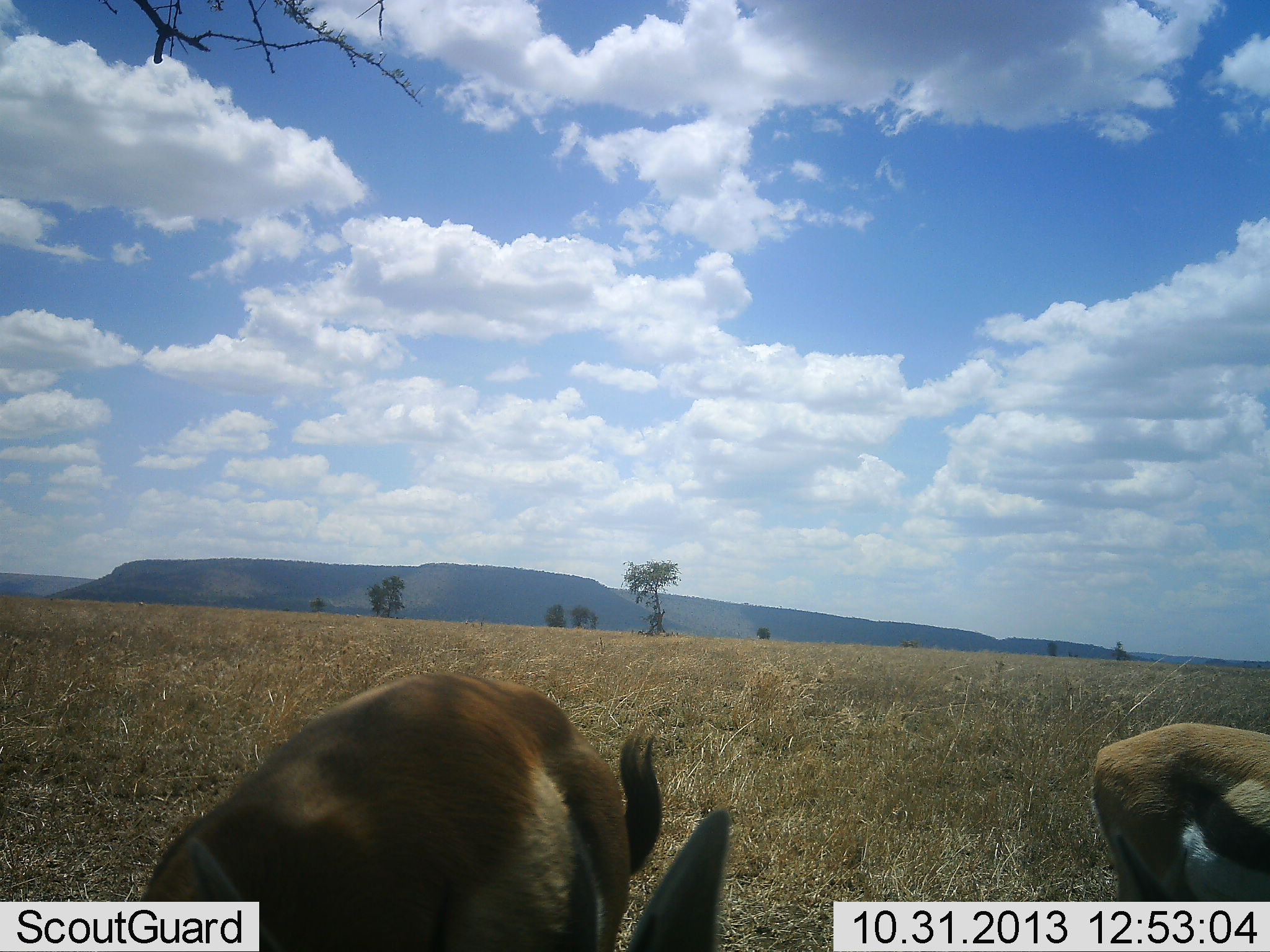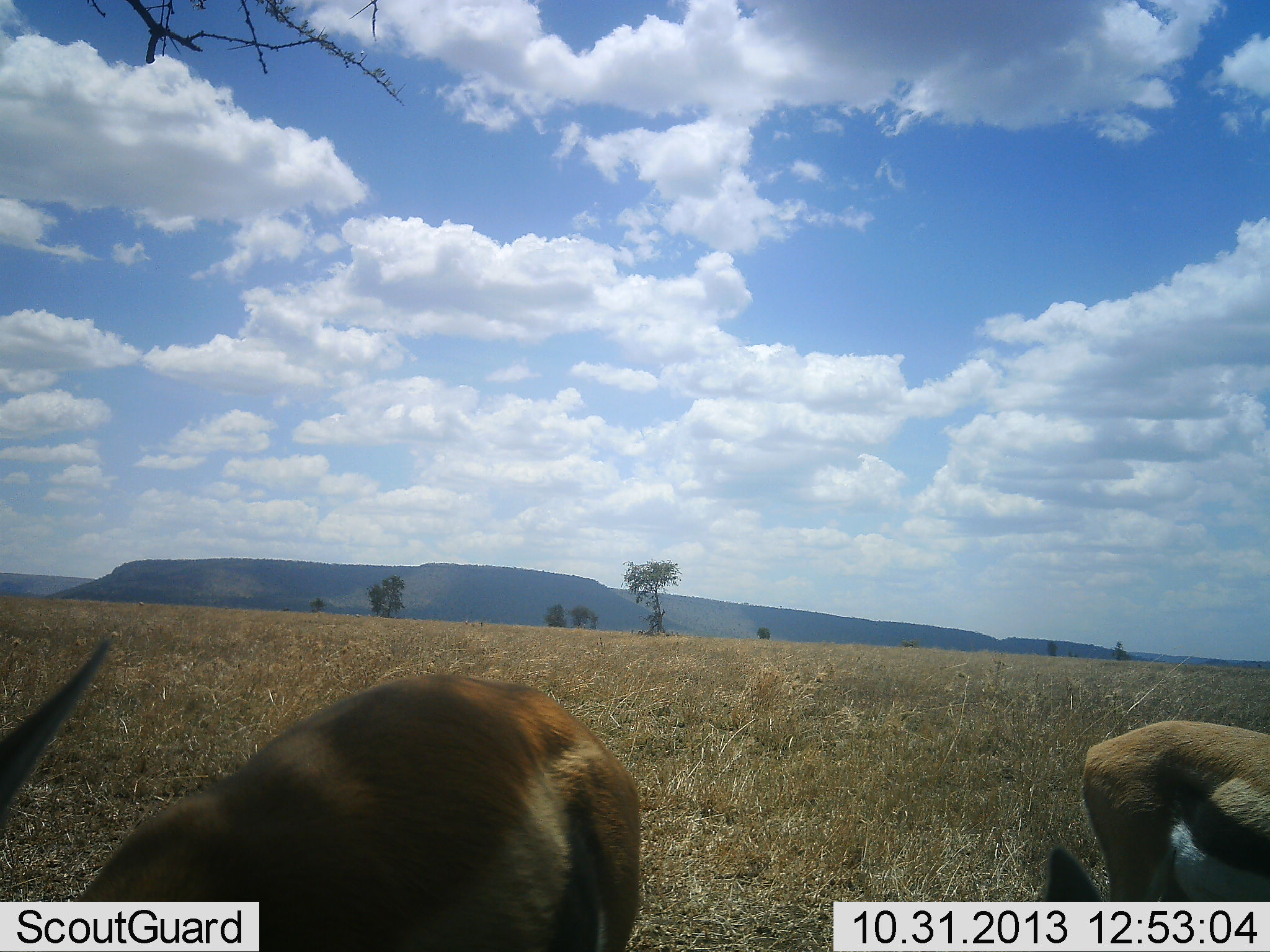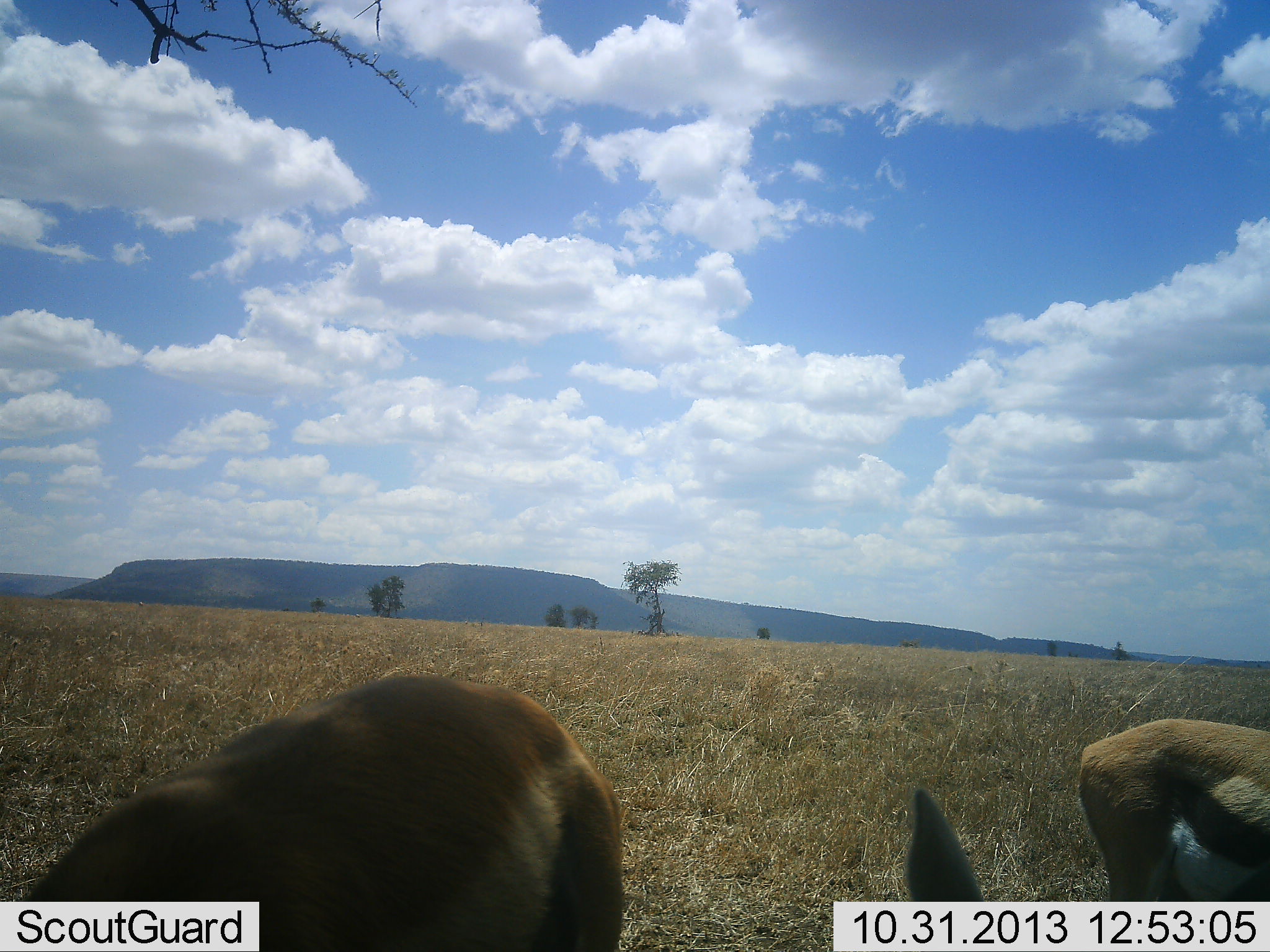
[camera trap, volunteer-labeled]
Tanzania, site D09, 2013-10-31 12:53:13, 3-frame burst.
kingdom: Animalia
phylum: Chordata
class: Mammalia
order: Artiodactyla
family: Bovidae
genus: Eudorcas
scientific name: Eudorcas thomsonii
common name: thomson's gazelle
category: gazellethomsons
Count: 2.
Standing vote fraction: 40%.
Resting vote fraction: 0%.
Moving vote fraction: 0%.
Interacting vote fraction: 0%.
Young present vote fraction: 0%.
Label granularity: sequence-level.